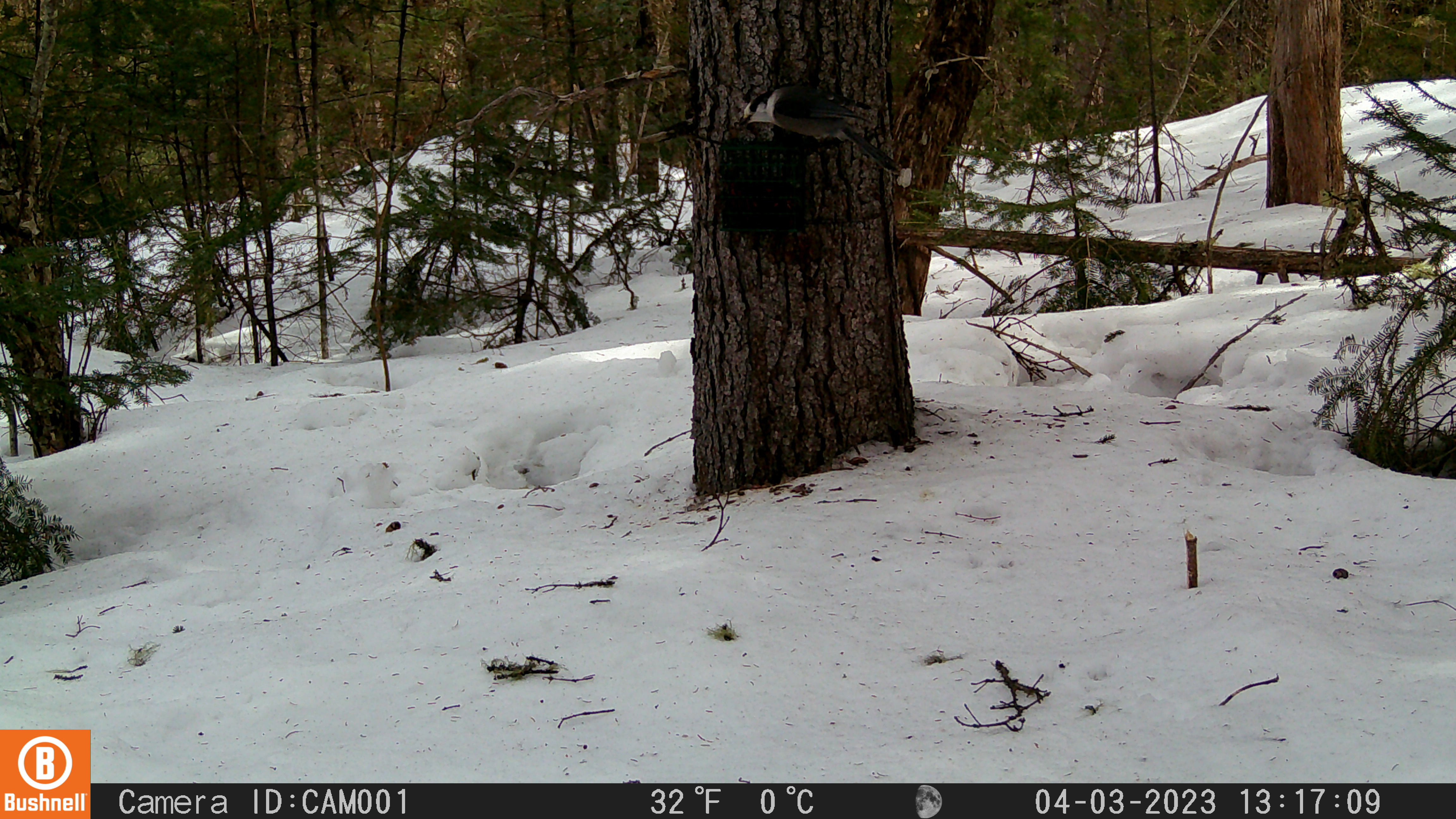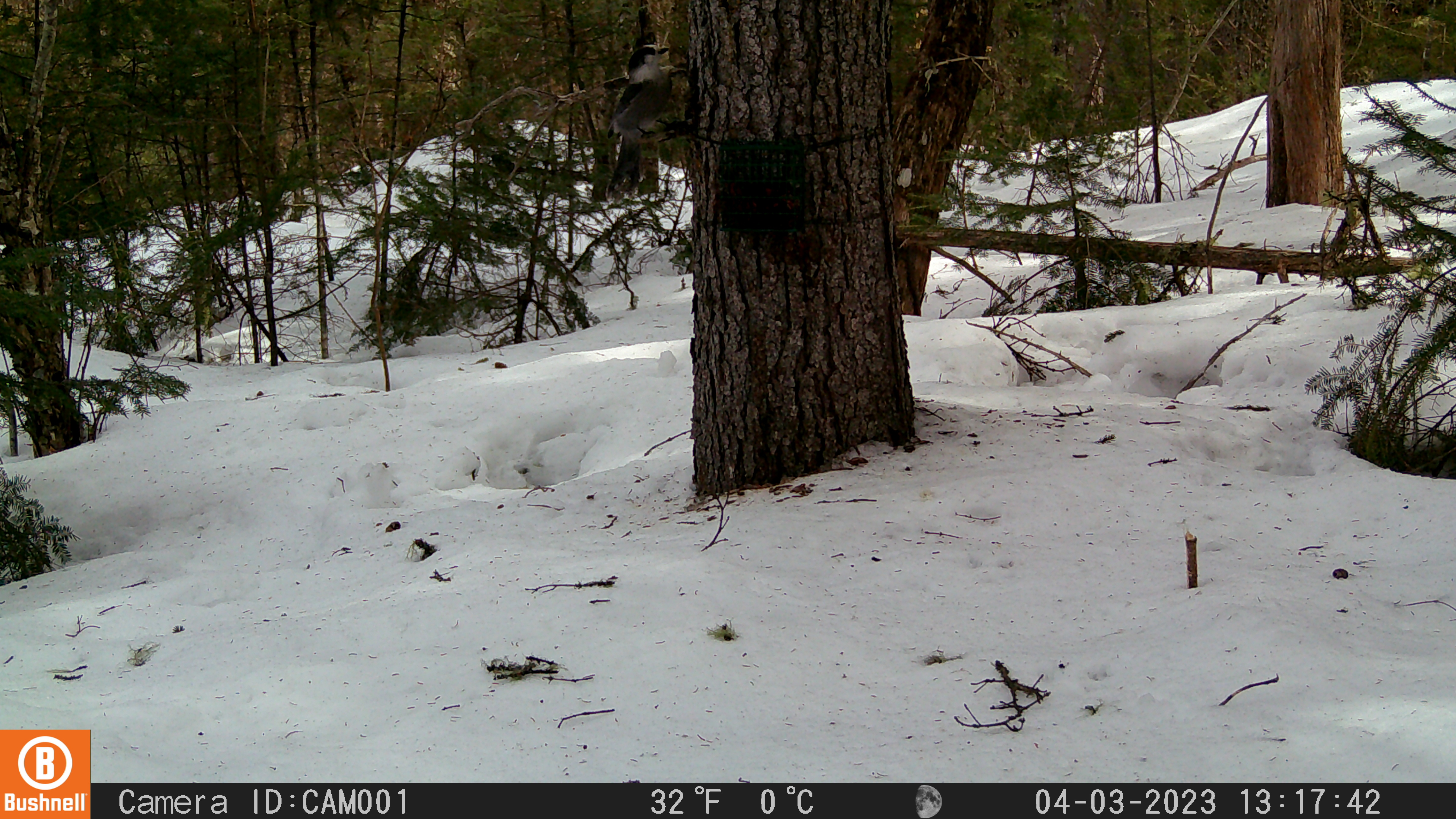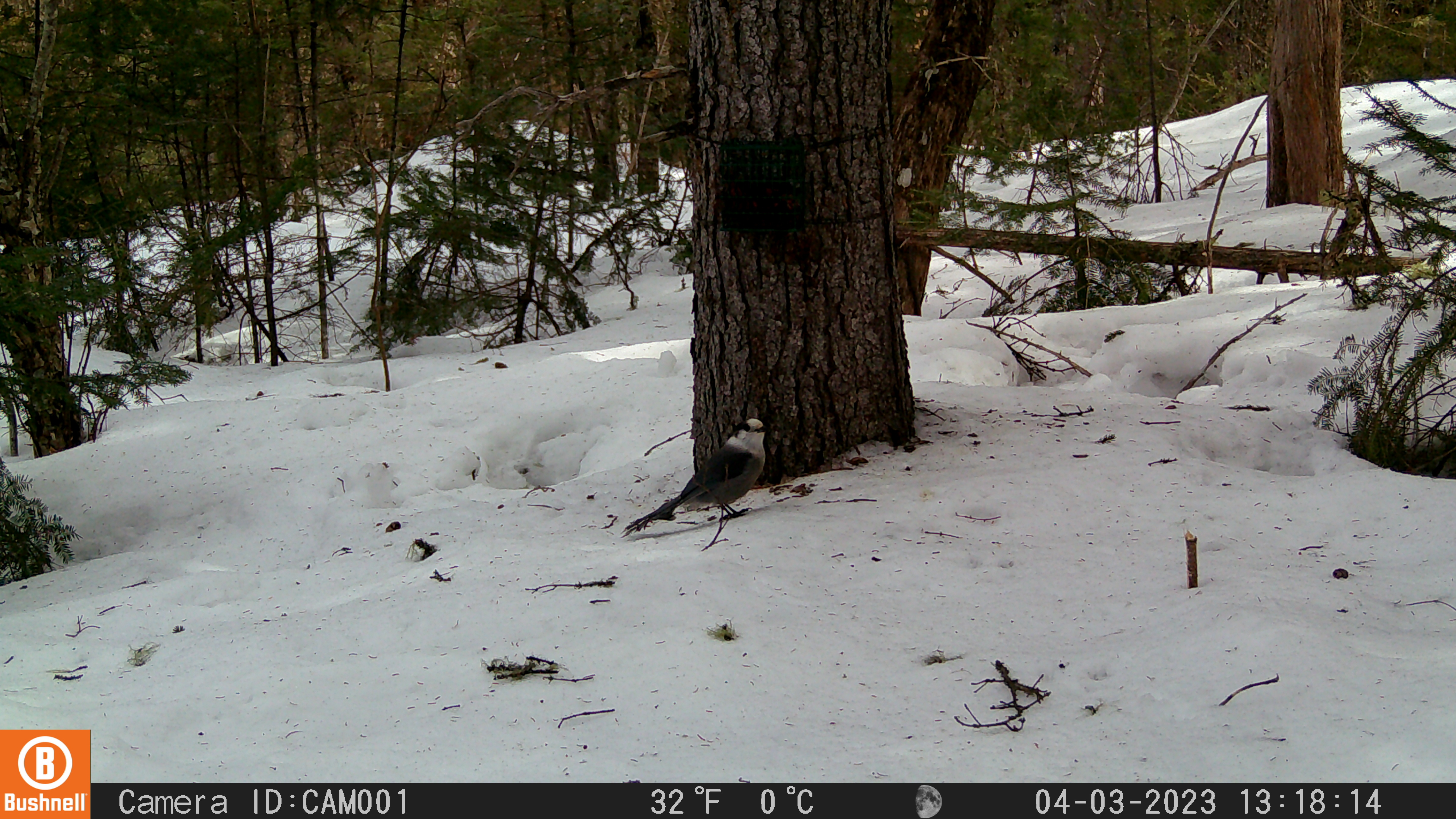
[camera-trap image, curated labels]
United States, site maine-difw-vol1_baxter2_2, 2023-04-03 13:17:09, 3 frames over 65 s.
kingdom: Animalia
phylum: Chordata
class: Aves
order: Passeriformes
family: Corvidae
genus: Perisoreus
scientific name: Perisoreus canadensis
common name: canada jay